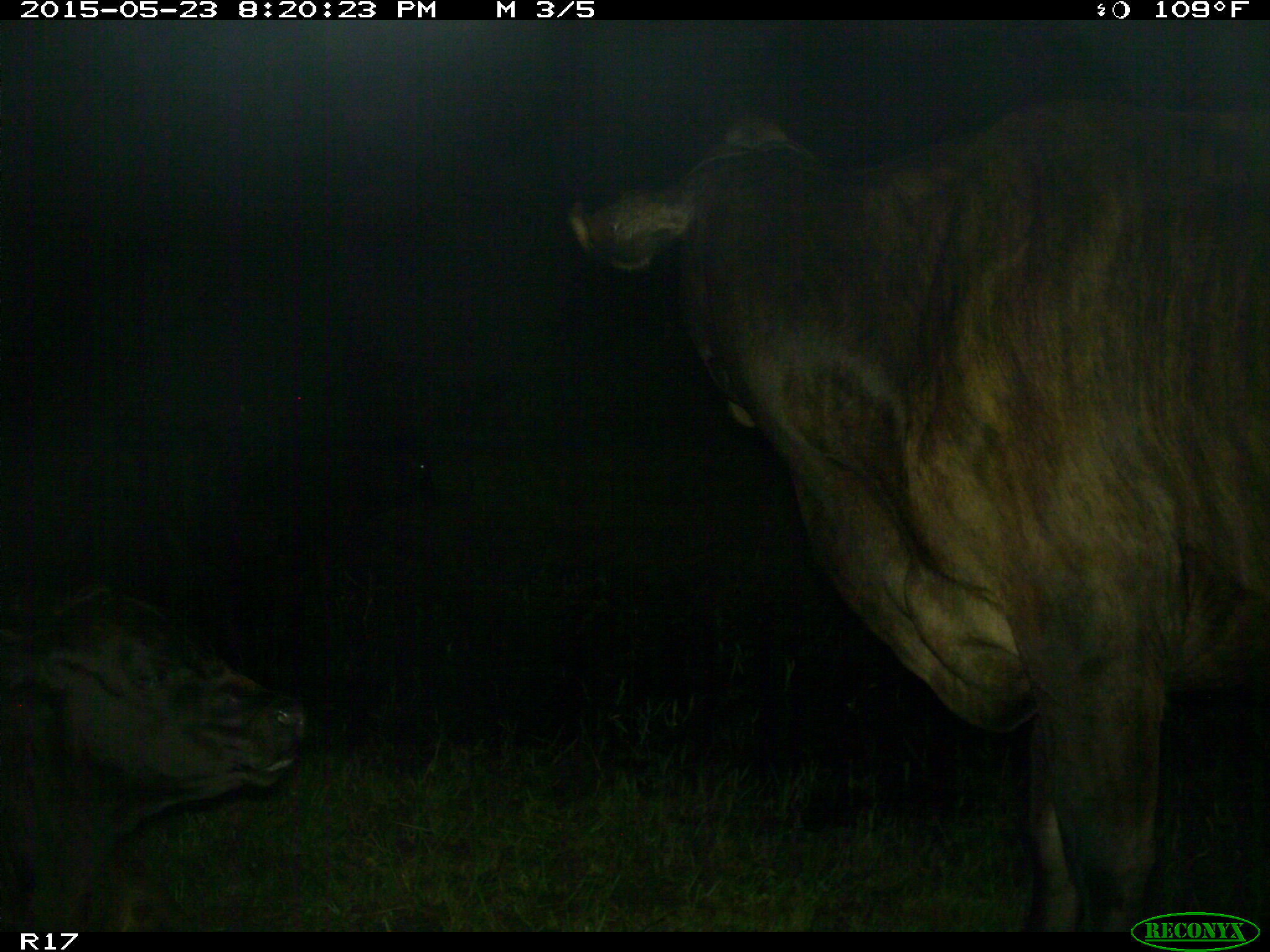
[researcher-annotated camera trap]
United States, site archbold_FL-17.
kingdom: Animalia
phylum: Chordata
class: Mammalia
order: Artiodactyla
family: Bovidae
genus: Bos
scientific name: Bos taurus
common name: domestic cow